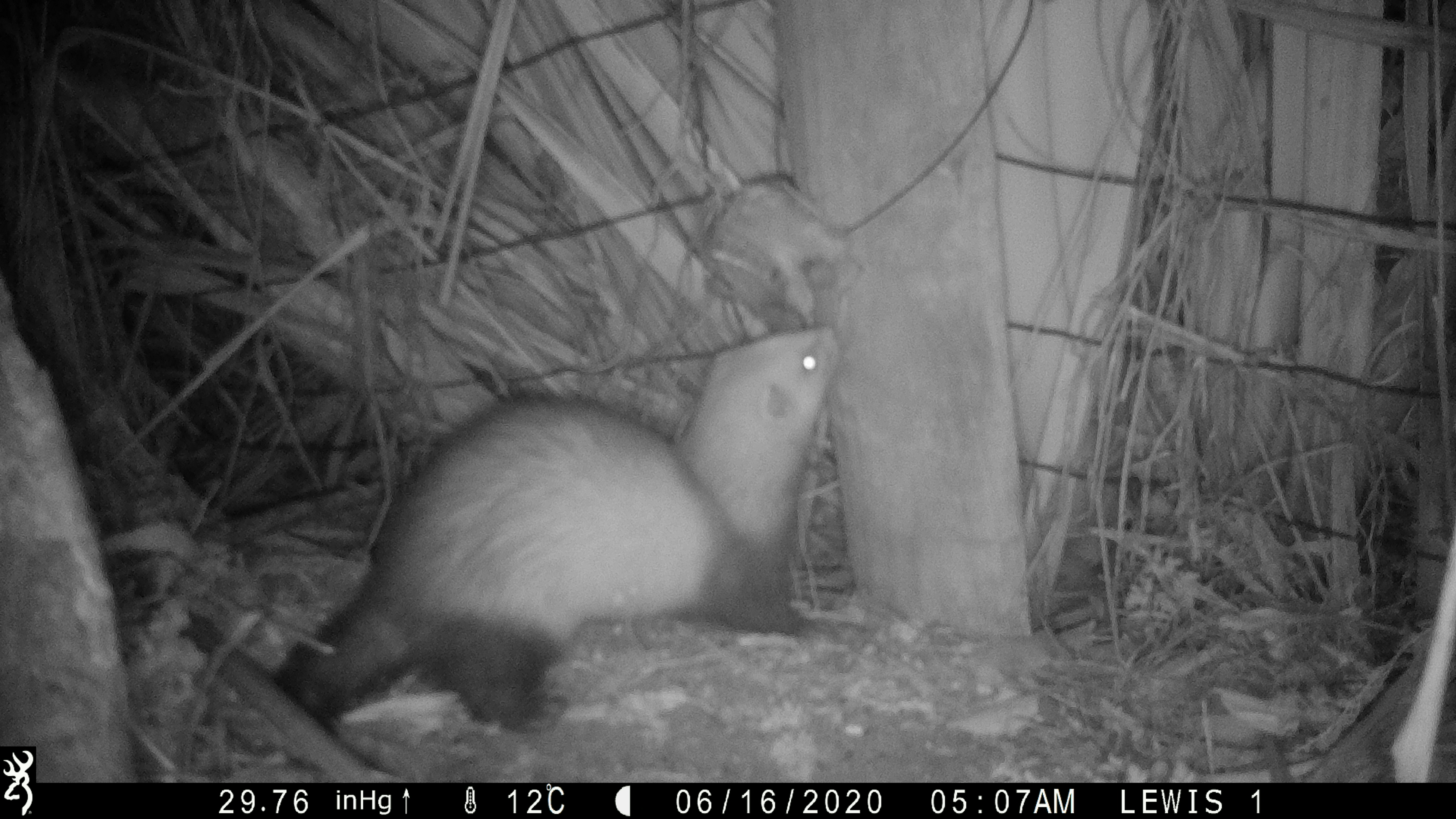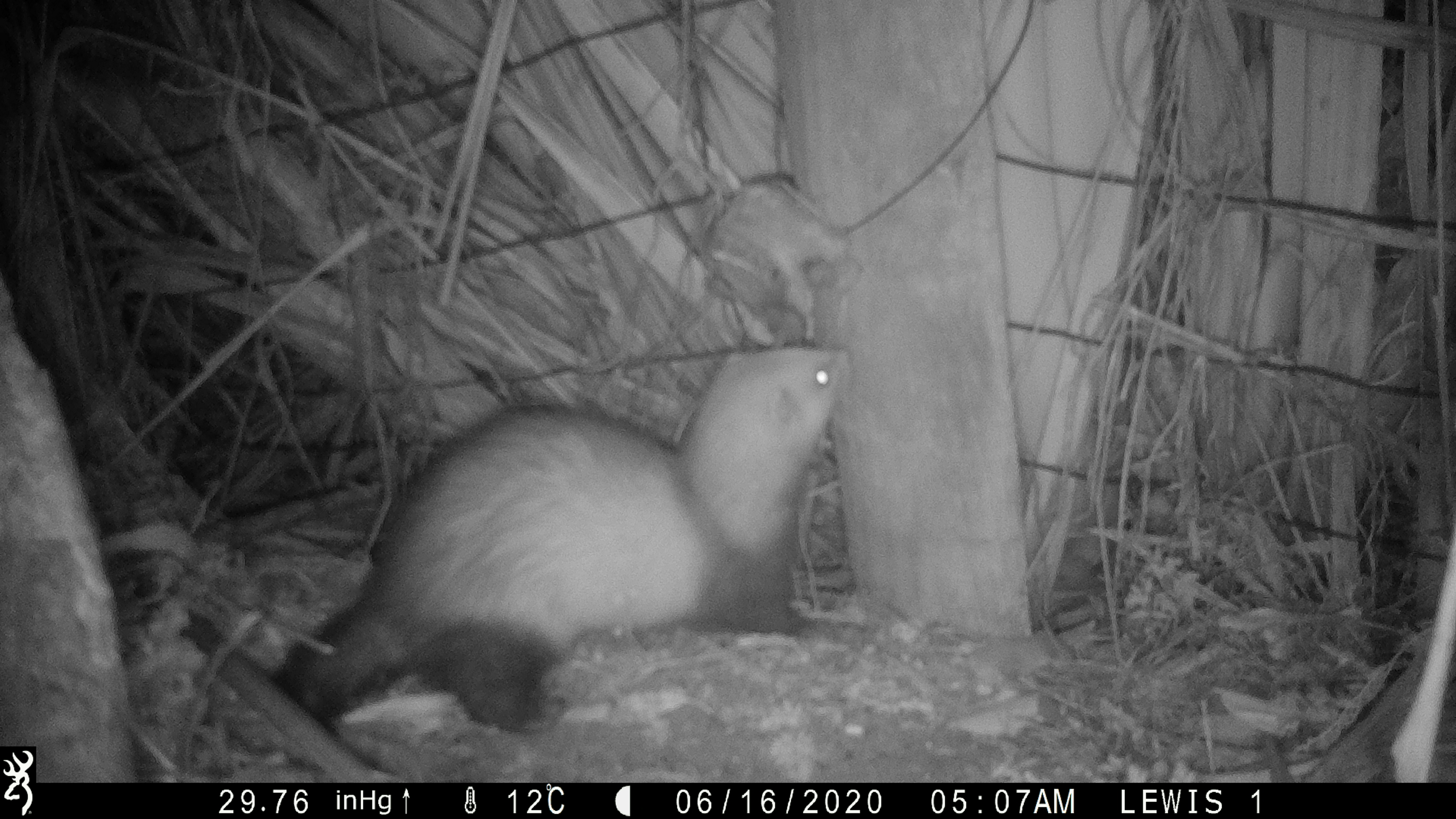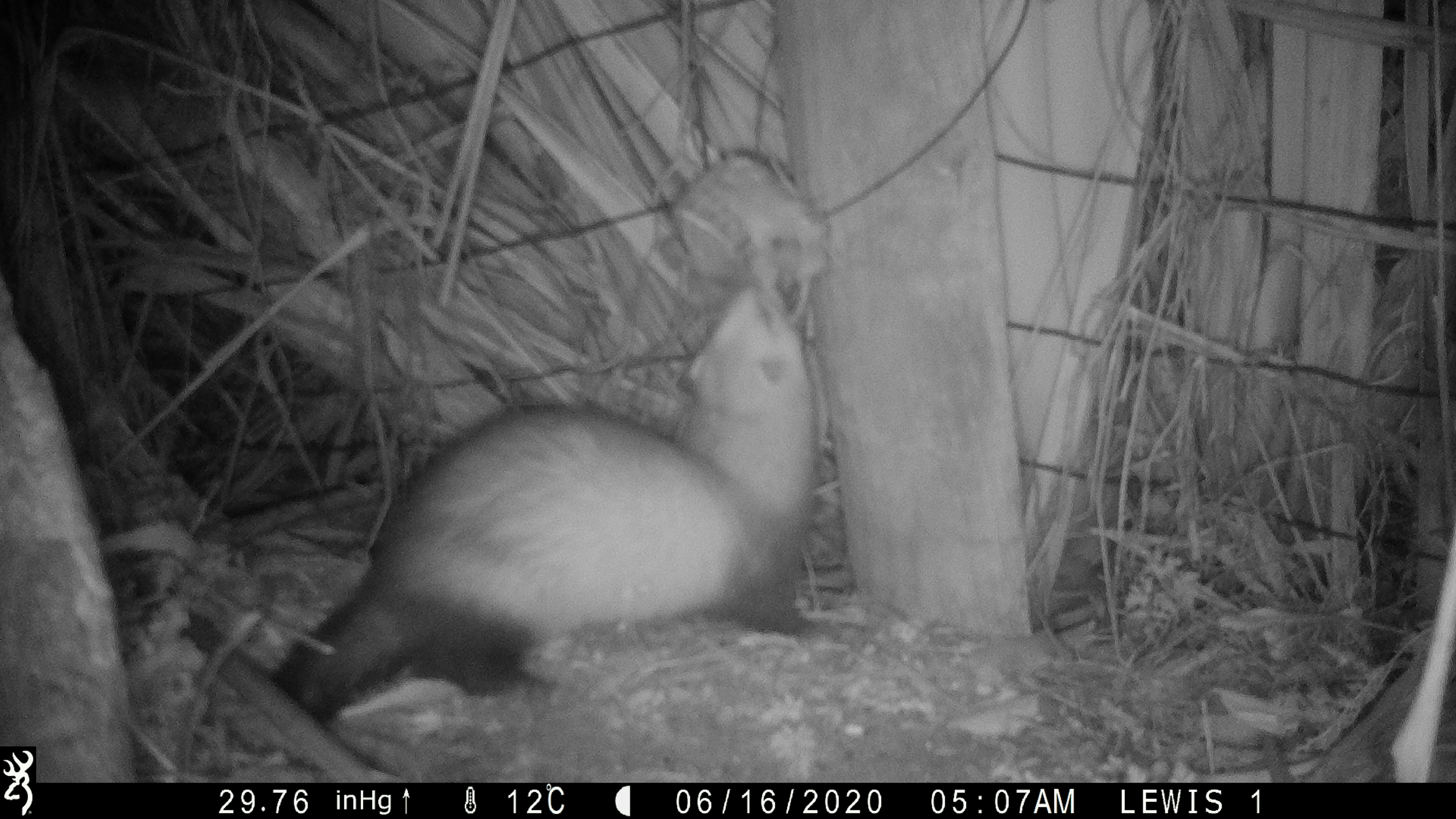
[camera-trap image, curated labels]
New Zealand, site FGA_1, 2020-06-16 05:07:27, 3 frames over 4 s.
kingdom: Animalia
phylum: Chordata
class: Mammalia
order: Carnivora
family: Mustelidae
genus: Mustela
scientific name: Mustela furo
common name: ferret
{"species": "ferret (Mustela furo)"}